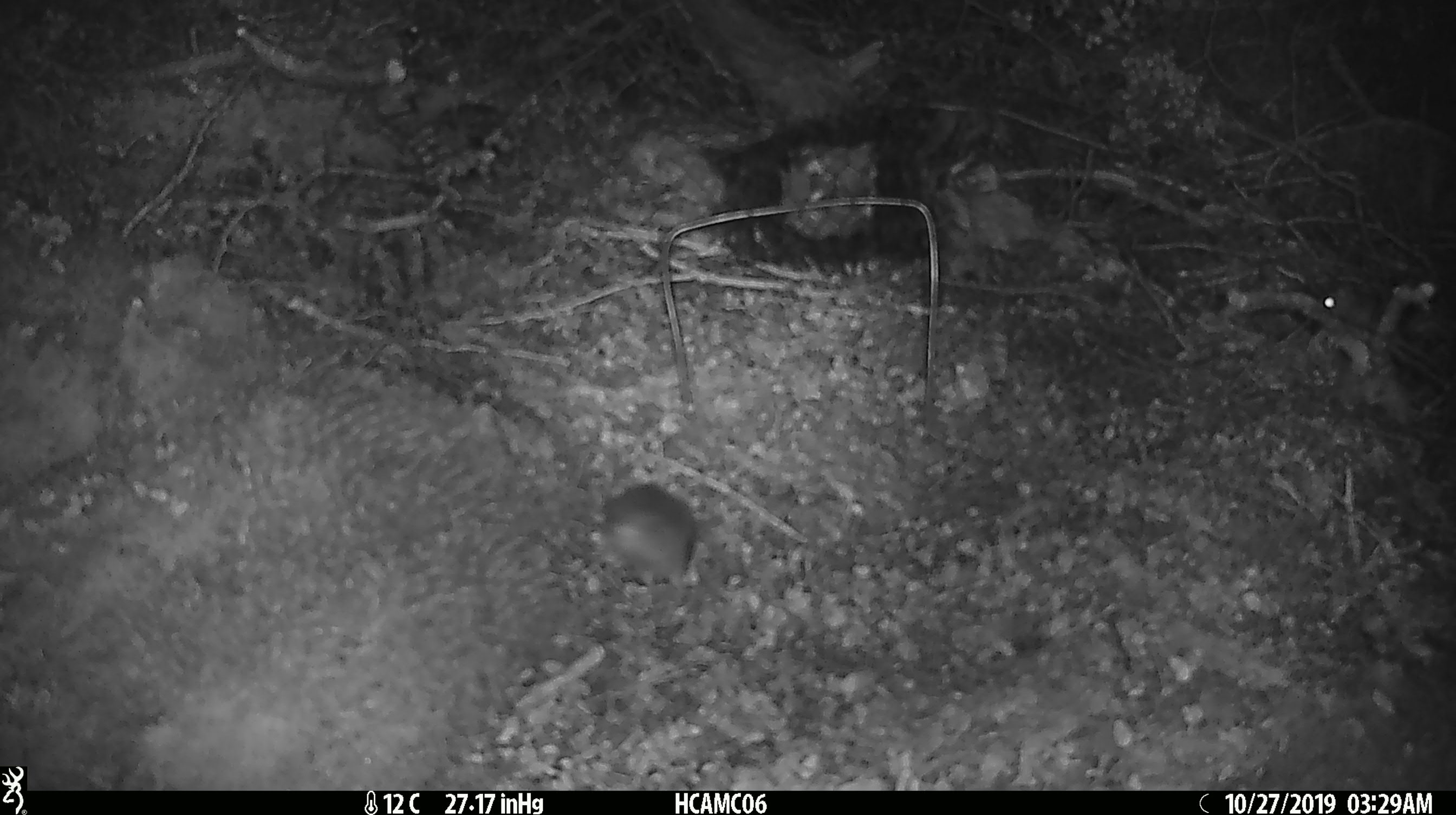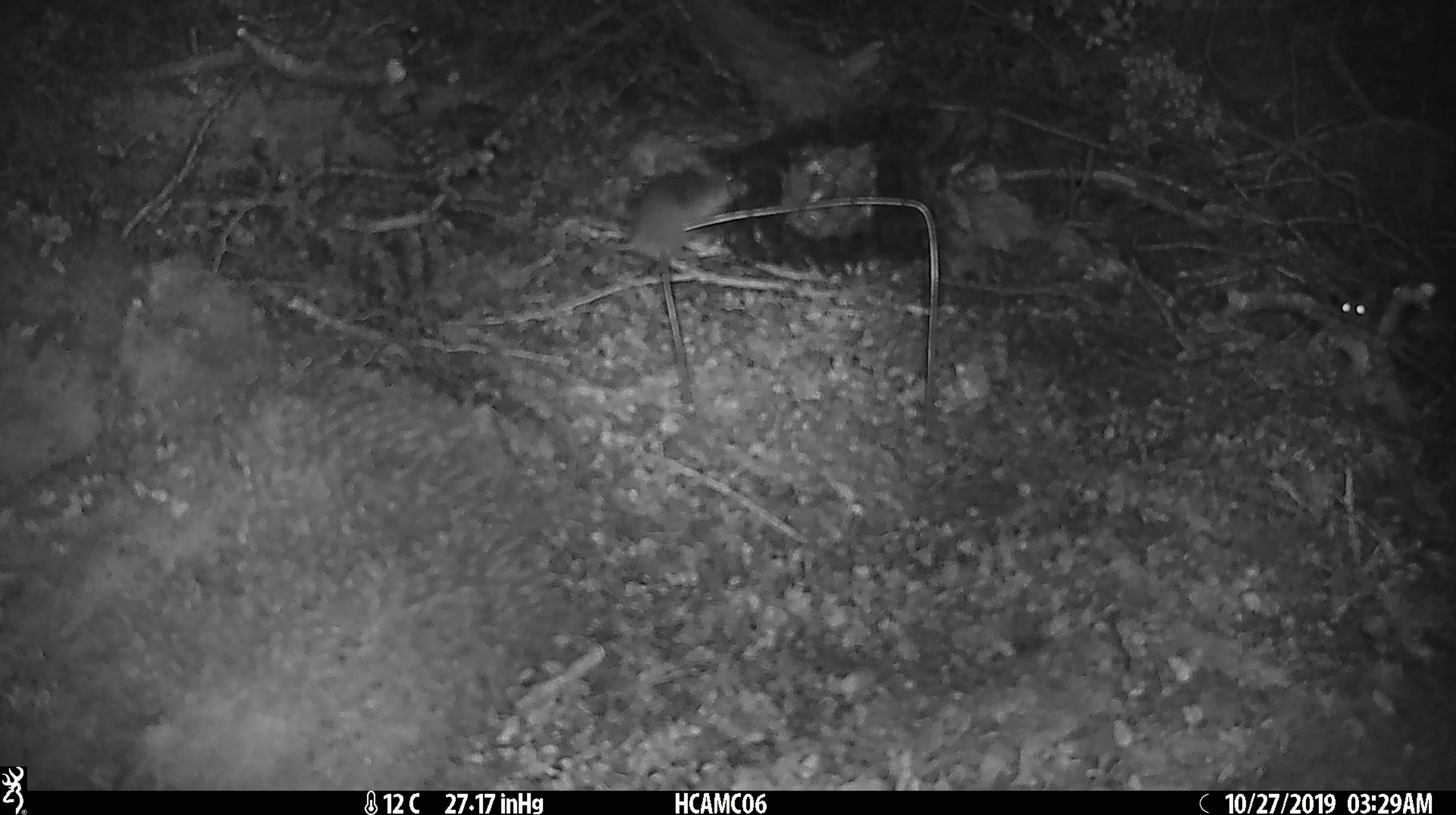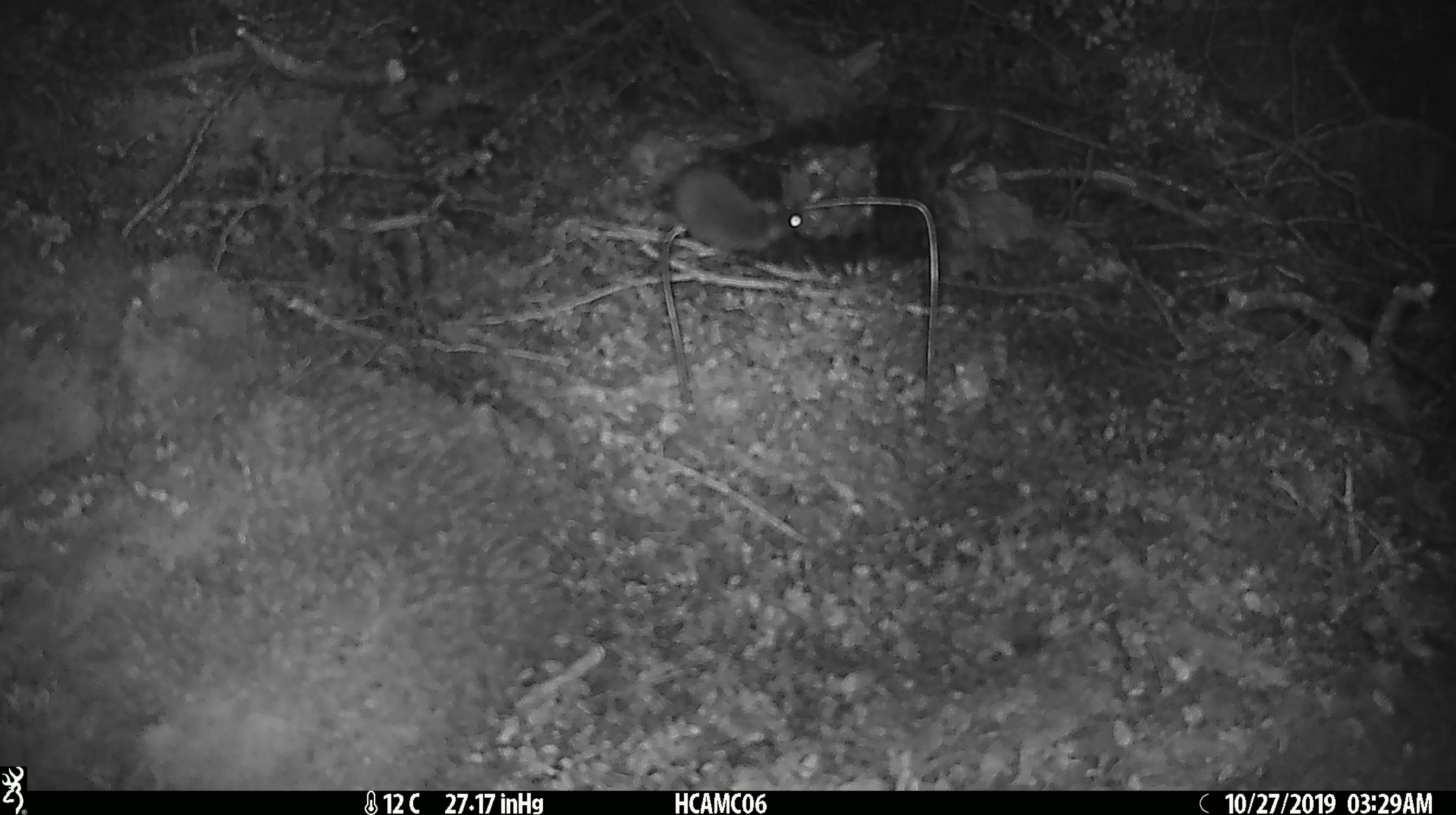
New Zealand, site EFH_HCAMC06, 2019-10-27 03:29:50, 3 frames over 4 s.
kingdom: Animalia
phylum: Chordata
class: Mammalia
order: Rodentia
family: Muridae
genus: Mus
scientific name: Mus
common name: mouse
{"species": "mouse (Mus)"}